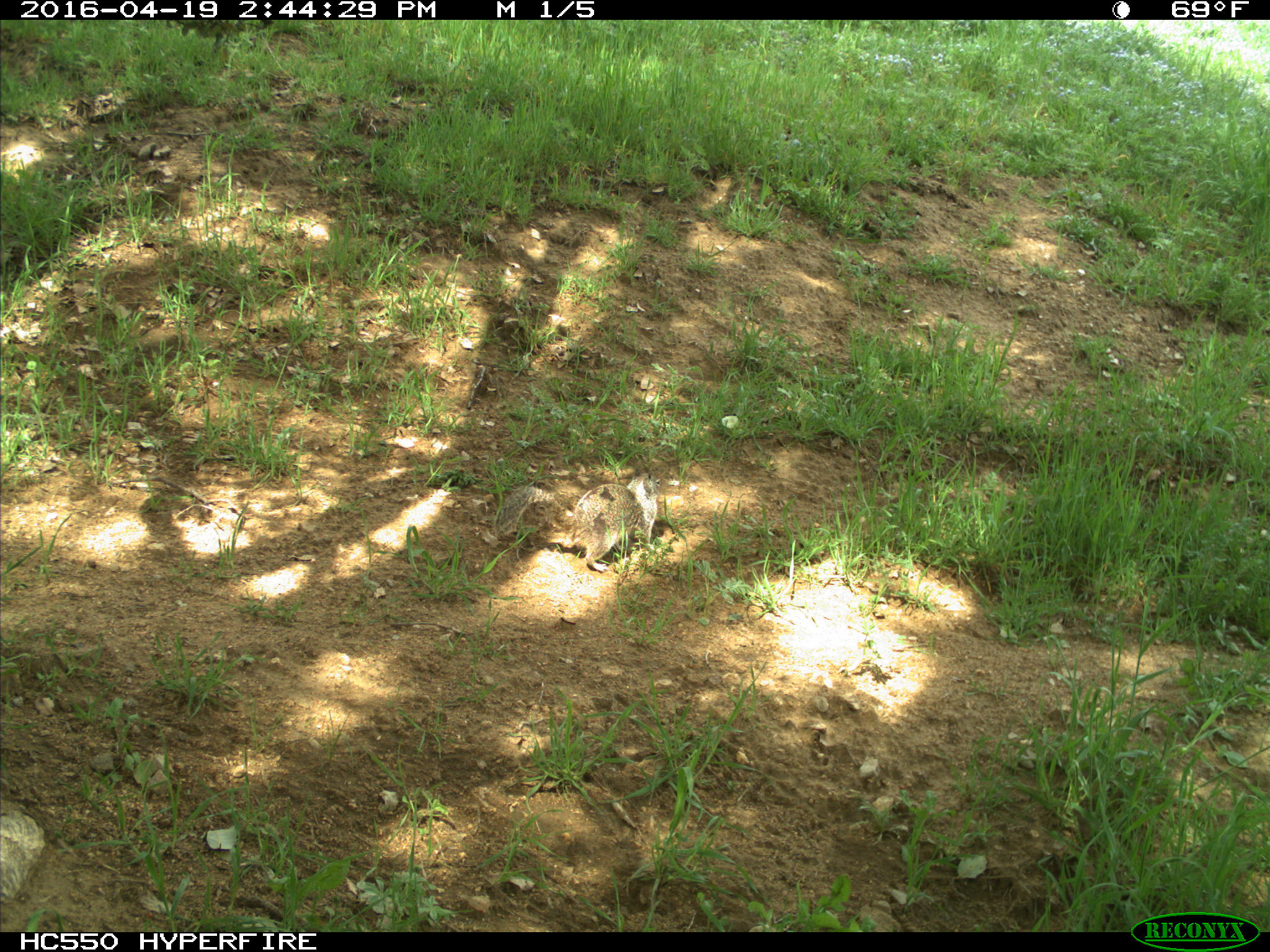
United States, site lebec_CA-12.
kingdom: Animalia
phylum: Chordata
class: Mammalia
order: Rodentia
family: Sciuridae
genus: Otospermophilus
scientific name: Otospermophilus beecheyi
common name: california ground squirrel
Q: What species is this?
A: Otospermophilus beecheyi (california ground squirrel).